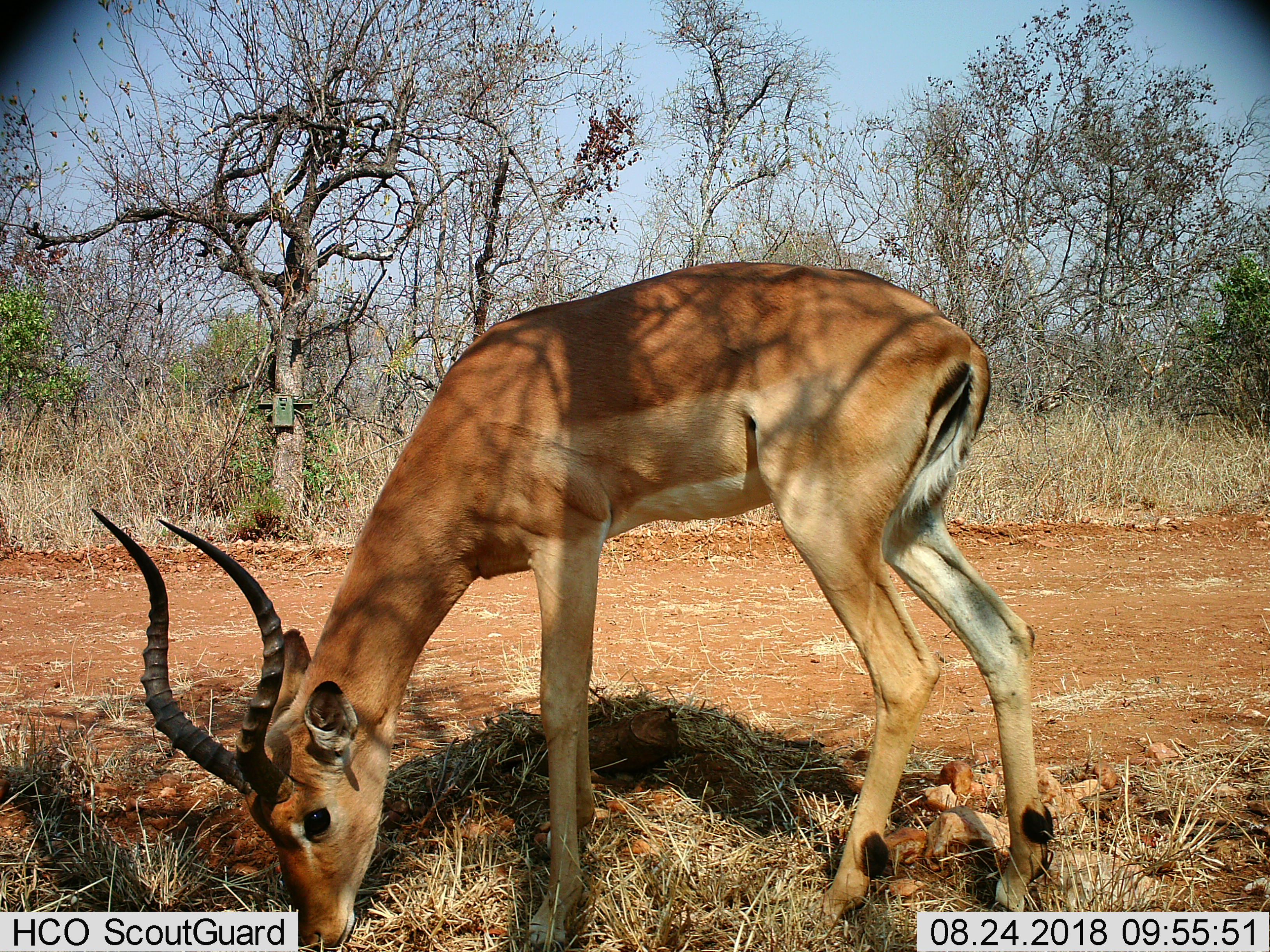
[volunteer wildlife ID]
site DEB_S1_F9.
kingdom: Animalia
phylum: Chordata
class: Mammalia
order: Artiodactyla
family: Bovidae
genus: Aepyceros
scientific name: Aepyceros melampus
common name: impala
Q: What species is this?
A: Impala (Aepyceros melampus).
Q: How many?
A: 1.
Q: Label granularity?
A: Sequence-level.